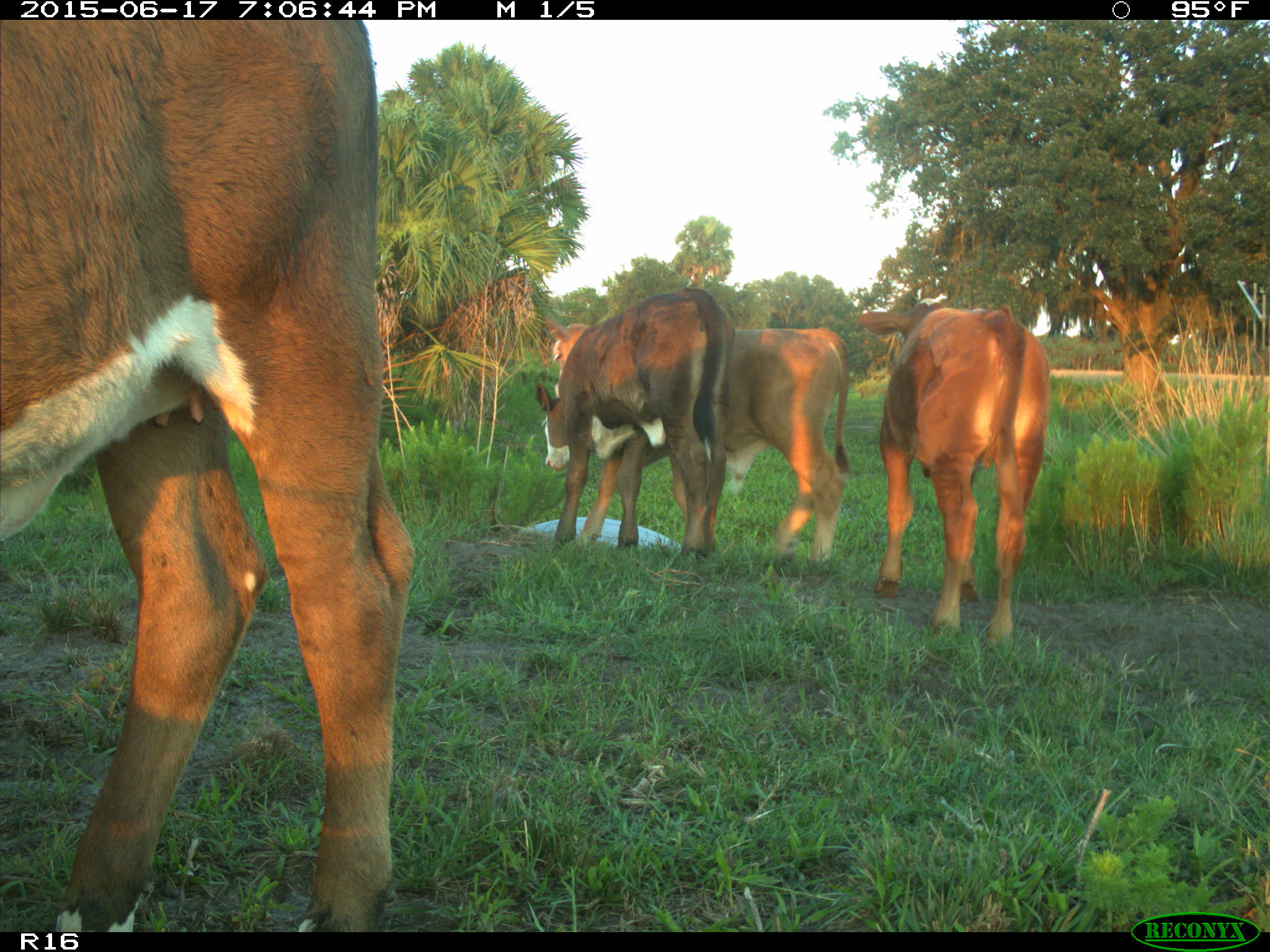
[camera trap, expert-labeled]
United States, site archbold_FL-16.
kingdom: Animalia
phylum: Chordata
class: Mammalia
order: Artiodactyla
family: Bovidae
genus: Bos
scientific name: Bos taurus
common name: domestic cow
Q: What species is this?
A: Bos taurus (domestic cow).